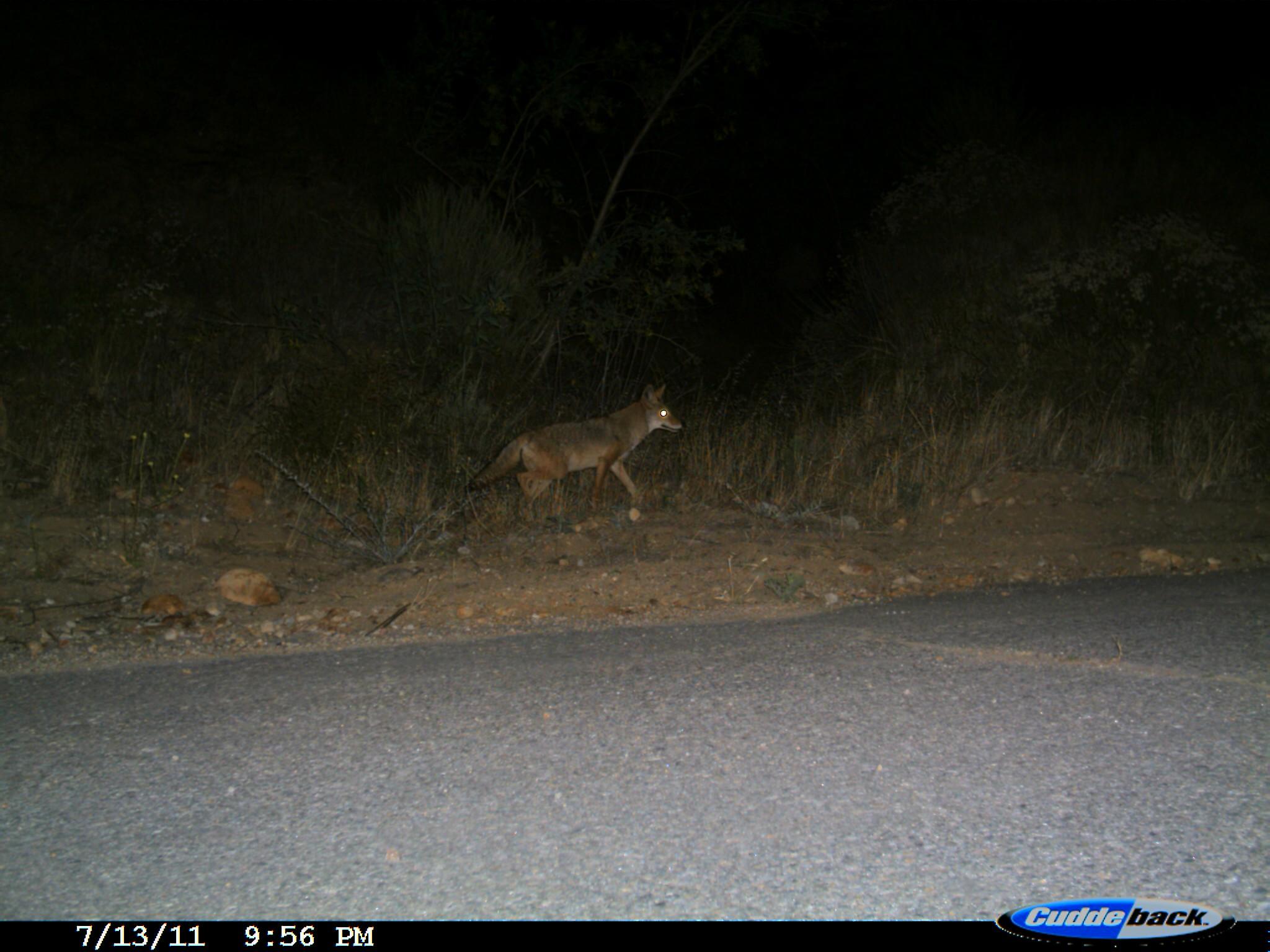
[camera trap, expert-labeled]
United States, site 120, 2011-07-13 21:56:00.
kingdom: Animalia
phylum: Chordata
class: Mammalia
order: Carnivora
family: Canidae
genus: Canis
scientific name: Canis latrans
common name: coyote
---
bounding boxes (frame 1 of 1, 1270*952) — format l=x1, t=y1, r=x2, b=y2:
coyote: l=461, t=378, r=688, b=525